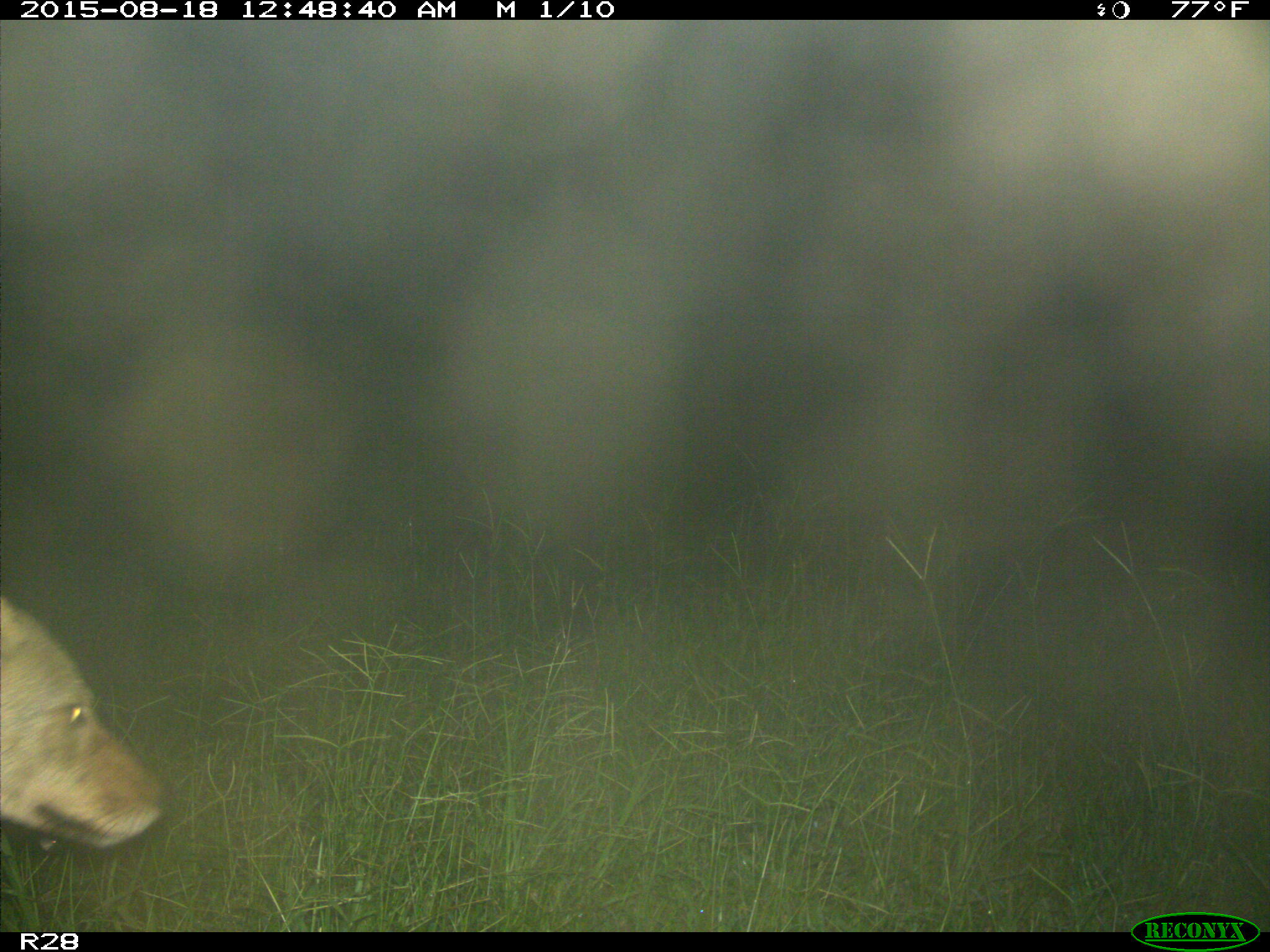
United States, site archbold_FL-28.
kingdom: Animalia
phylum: Chordata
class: Mammalia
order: Carnivora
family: Canidae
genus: Canis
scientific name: Canis latrans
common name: coyote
Canis latrans (coyote).